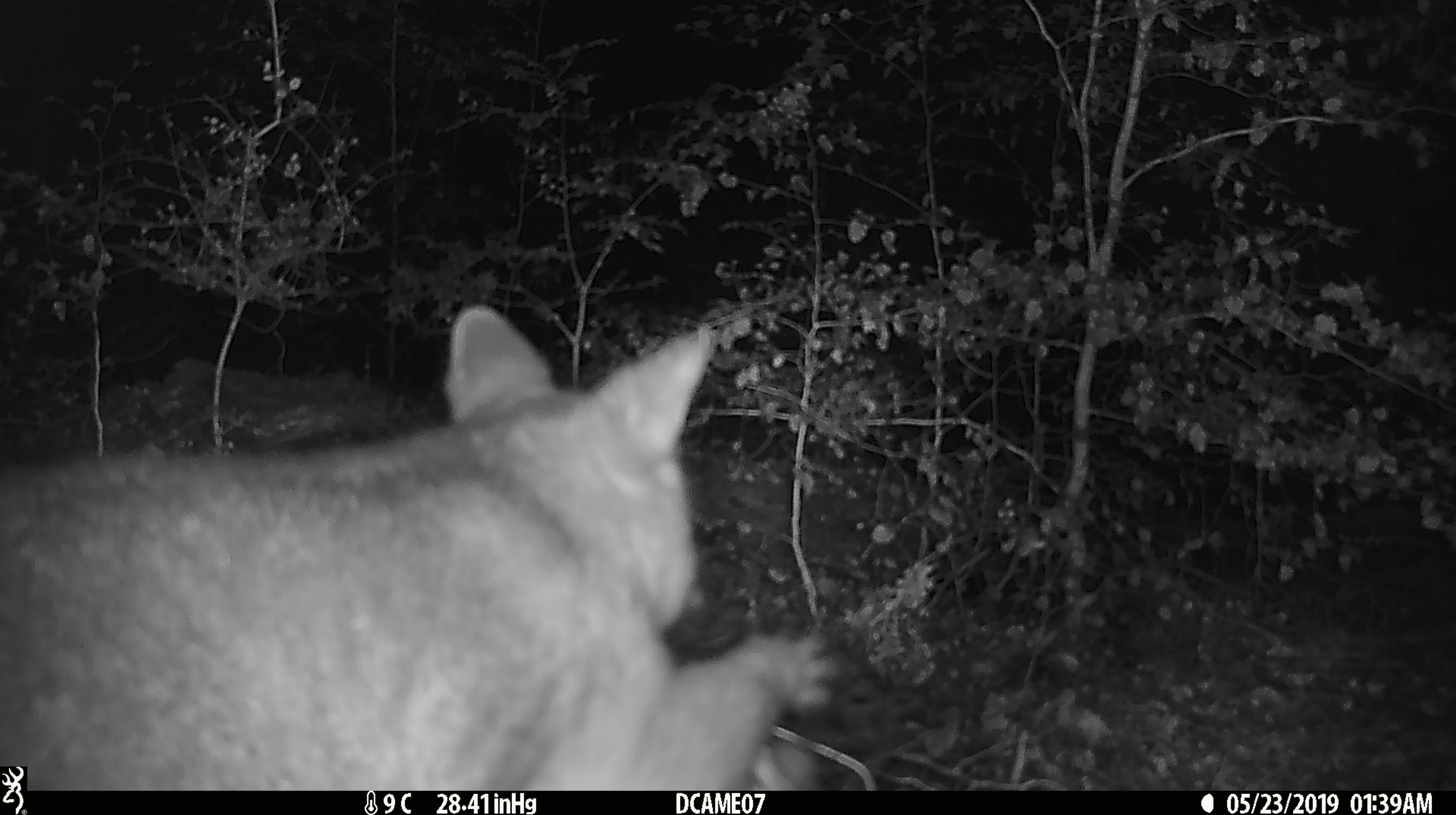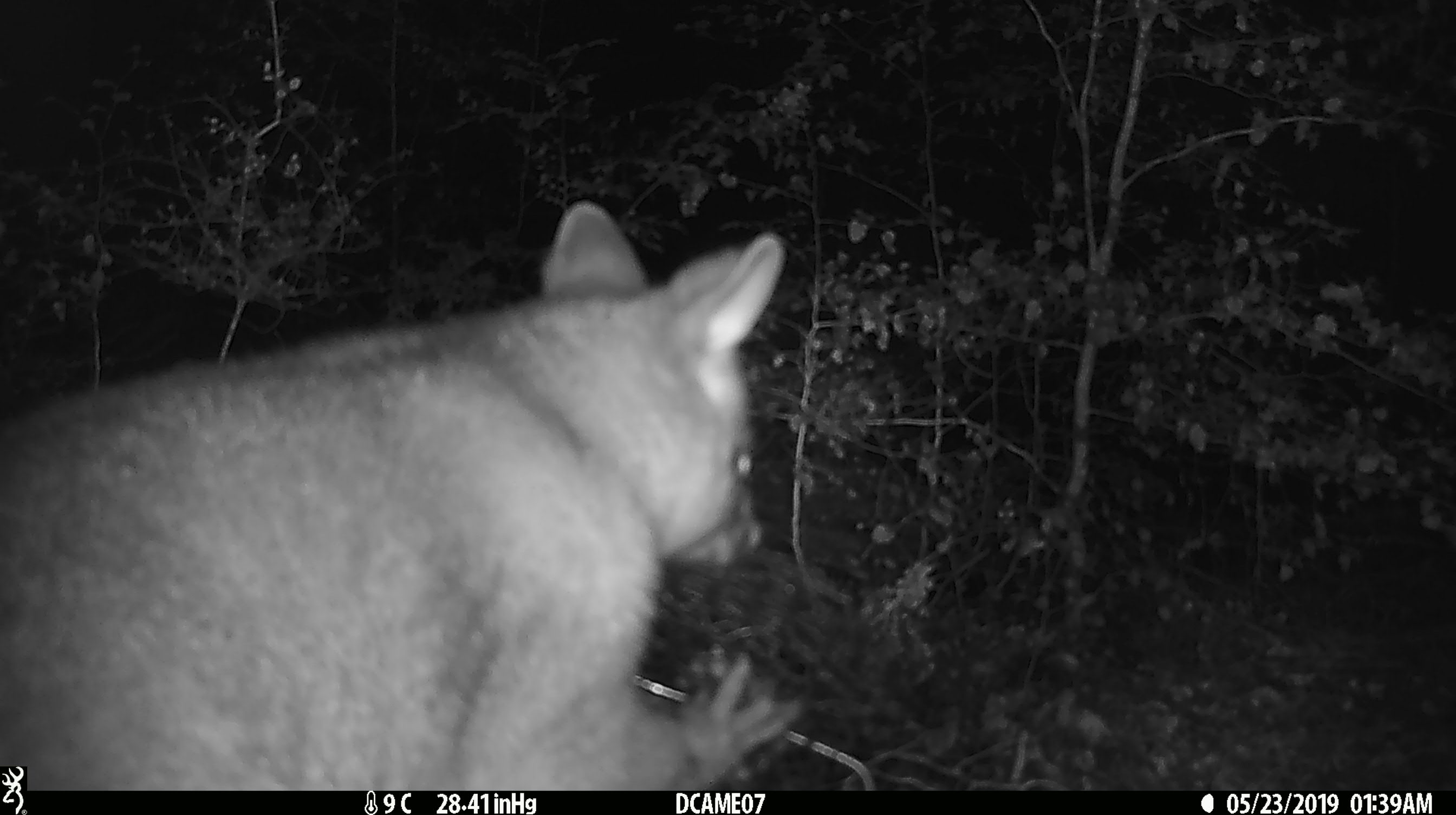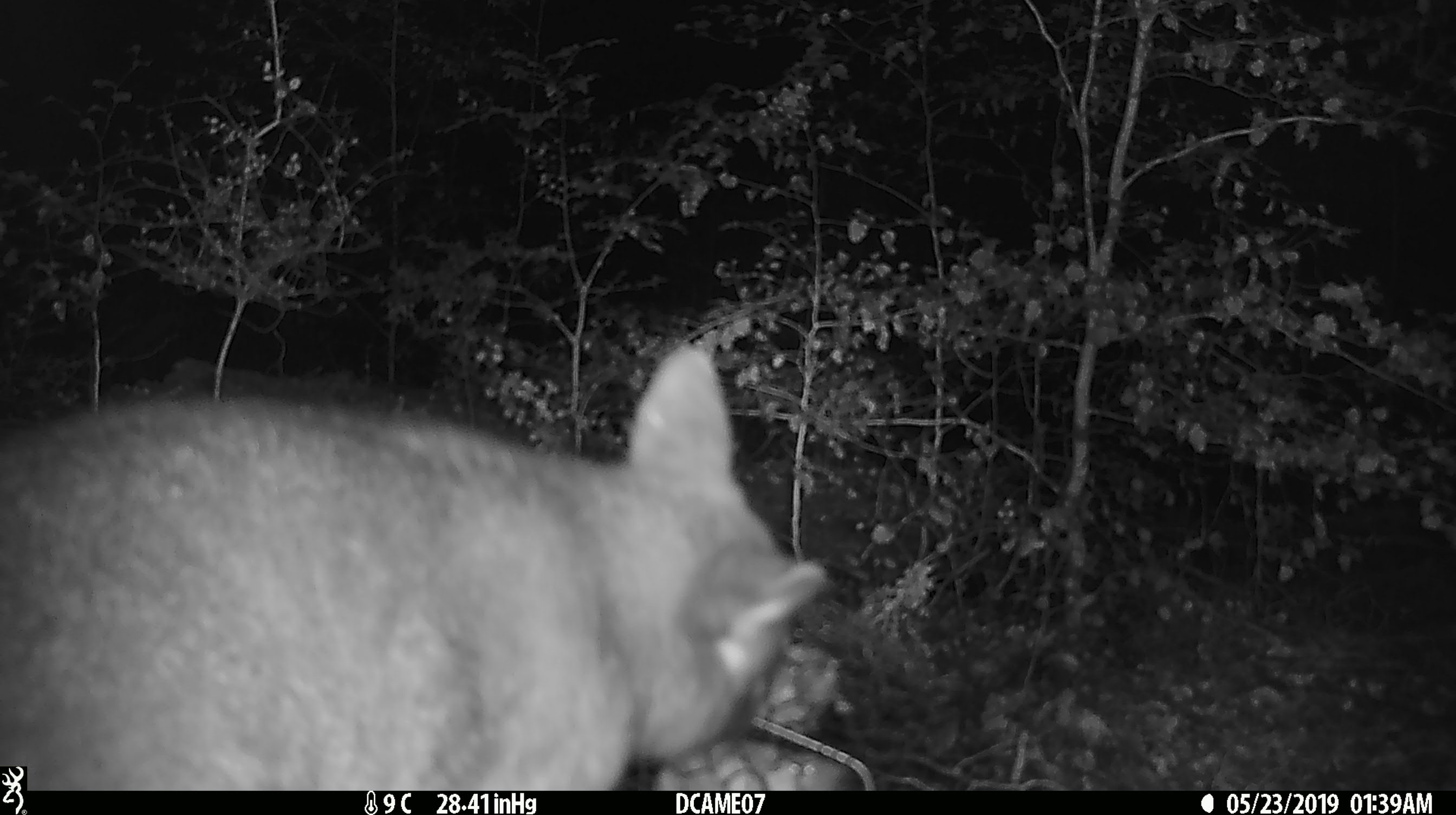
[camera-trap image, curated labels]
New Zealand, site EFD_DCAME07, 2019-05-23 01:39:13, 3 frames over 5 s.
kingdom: Animalia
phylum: Chordata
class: Mammalia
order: Diprotodontia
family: Phalangeridae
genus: Trichosurus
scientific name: Trichosurus vulpecula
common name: common brushtail possum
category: possum